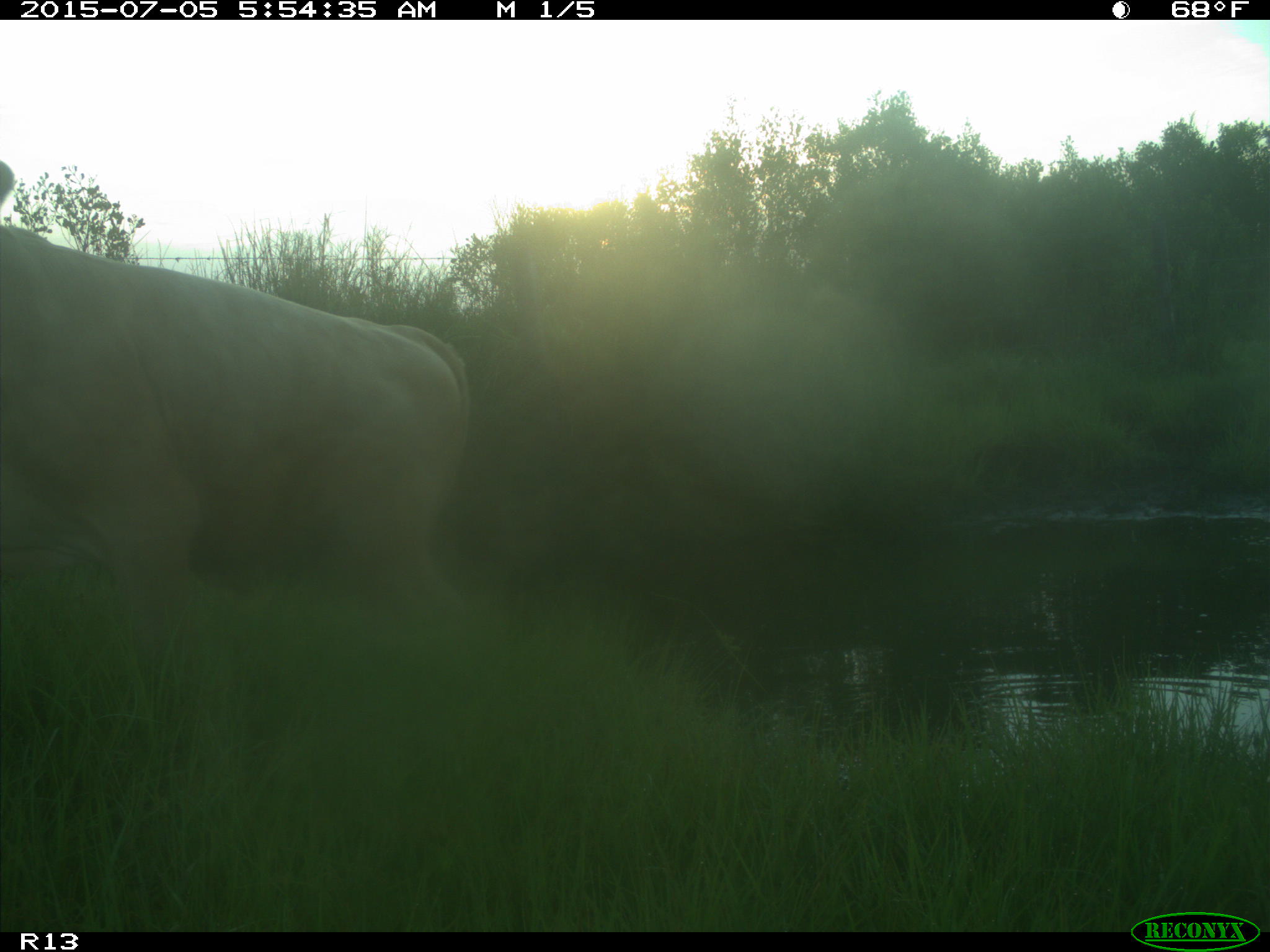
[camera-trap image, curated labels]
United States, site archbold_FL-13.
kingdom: Animalia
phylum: Chordata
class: Mammalia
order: Artiodactyla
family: Bovidae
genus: Bos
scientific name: Bos taurus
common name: domestic cow